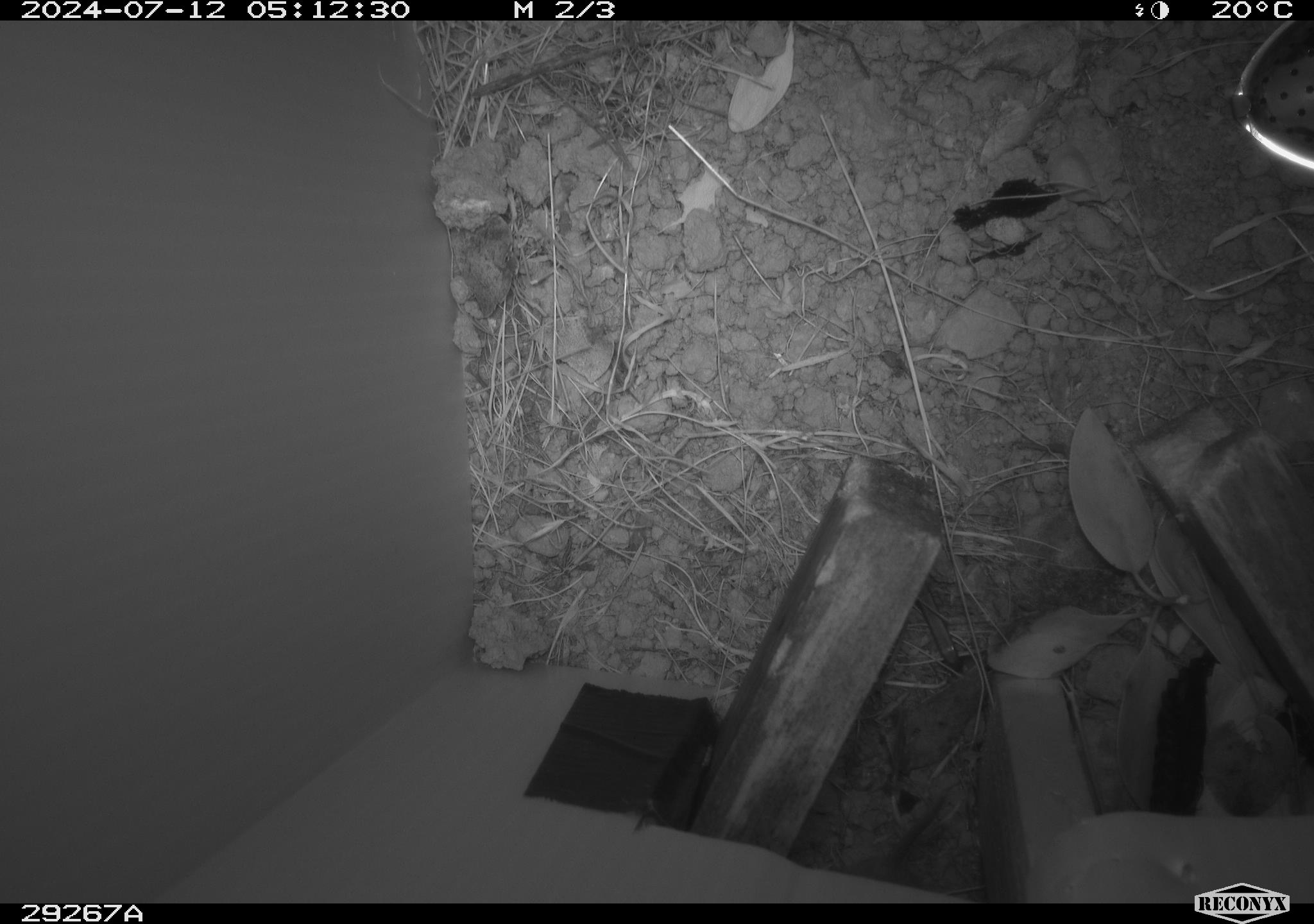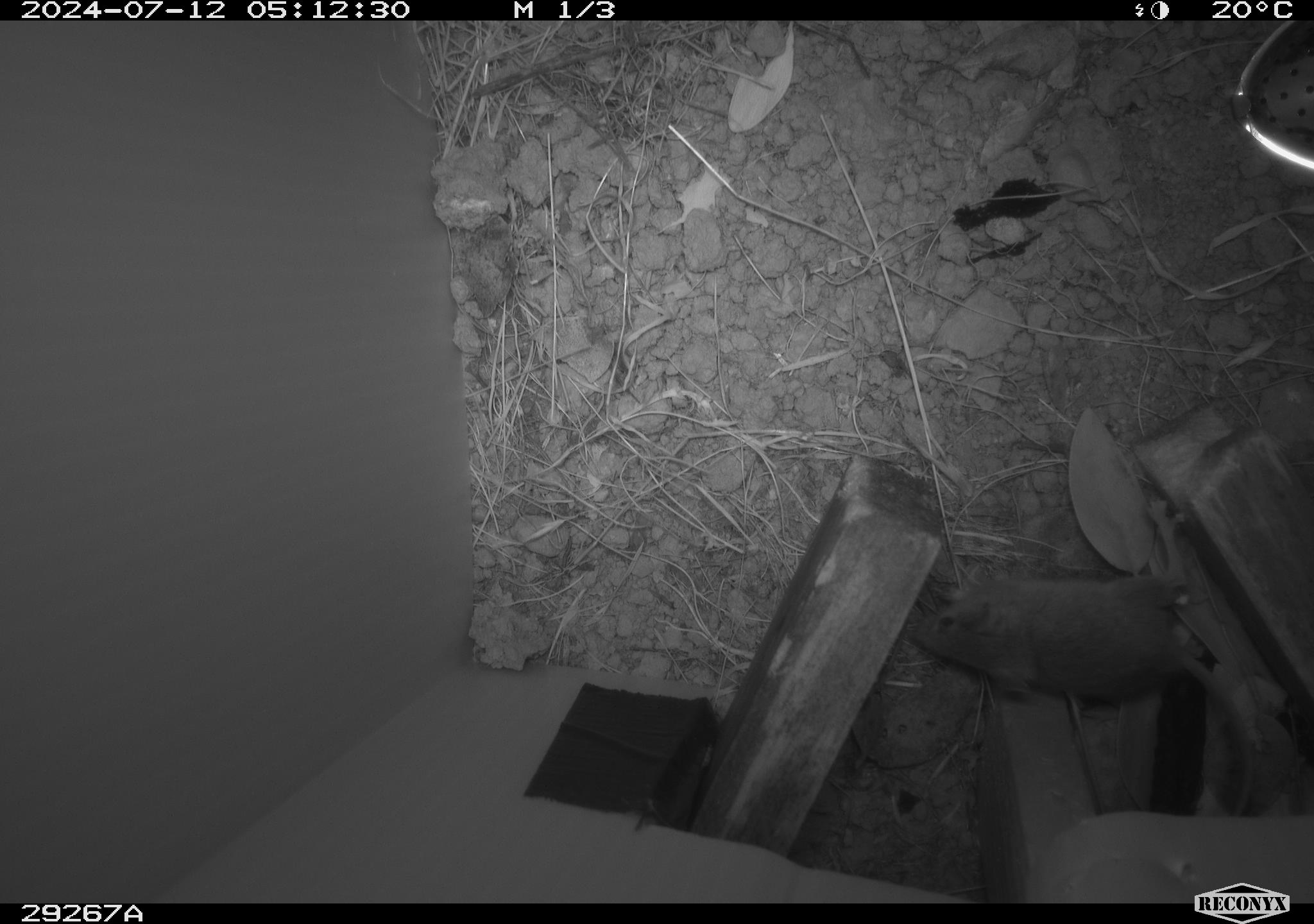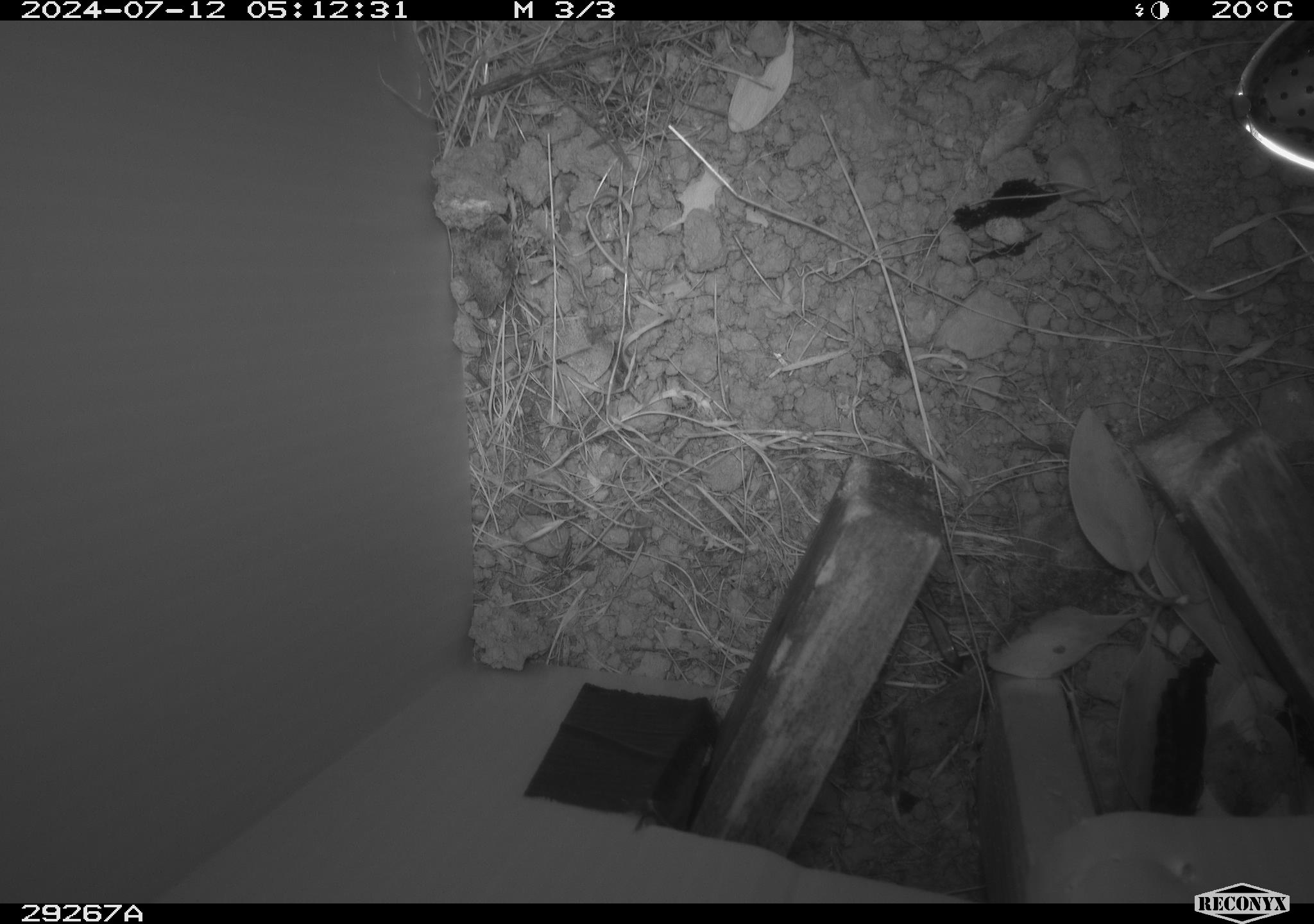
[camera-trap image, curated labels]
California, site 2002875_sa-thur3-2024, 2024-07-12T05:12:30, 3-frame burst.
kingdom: Animalia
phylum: Chordata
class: Mammalia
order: Rodentia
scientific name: Rodentia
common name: mouse species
Mouse species (Rodentia).